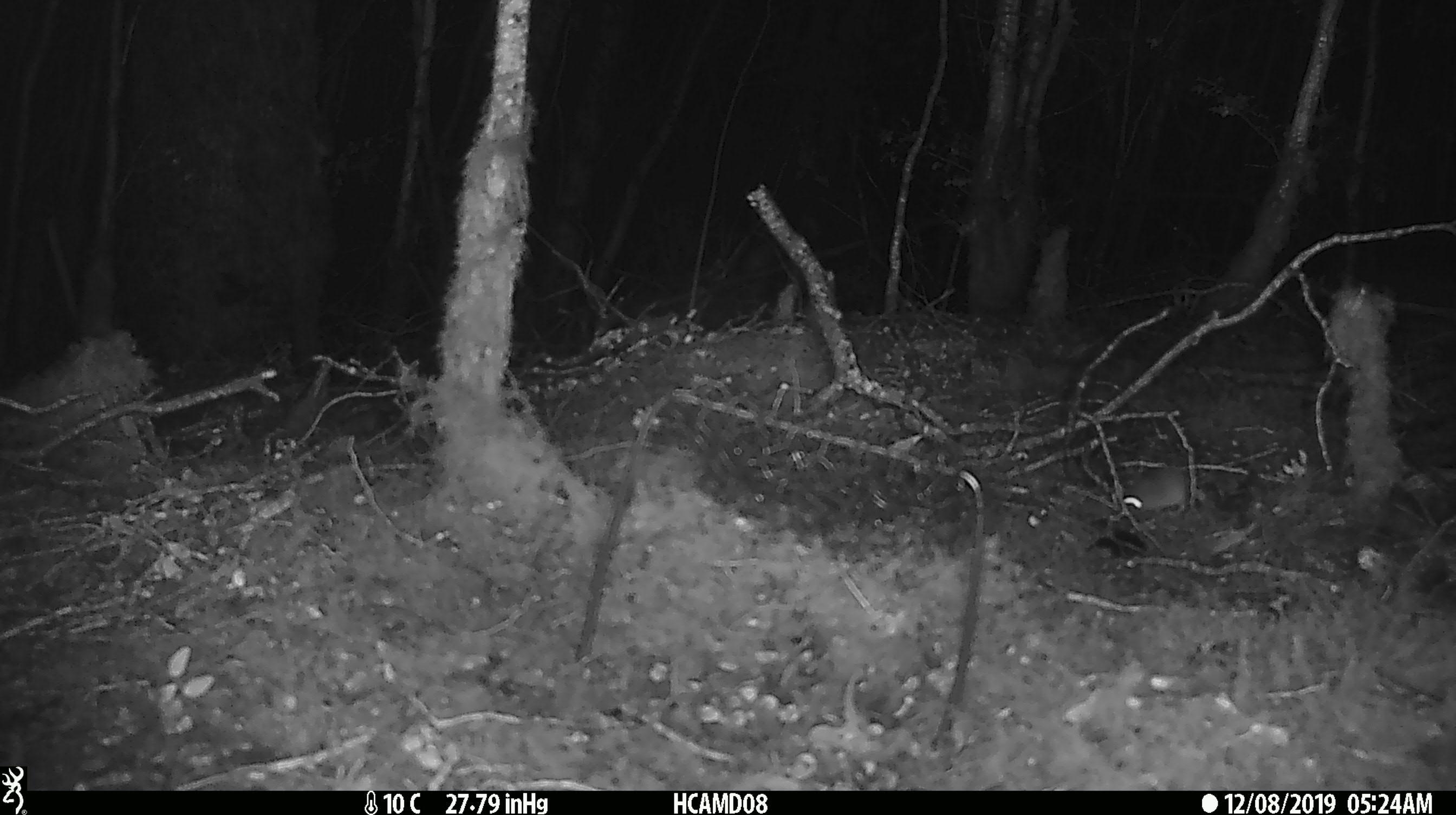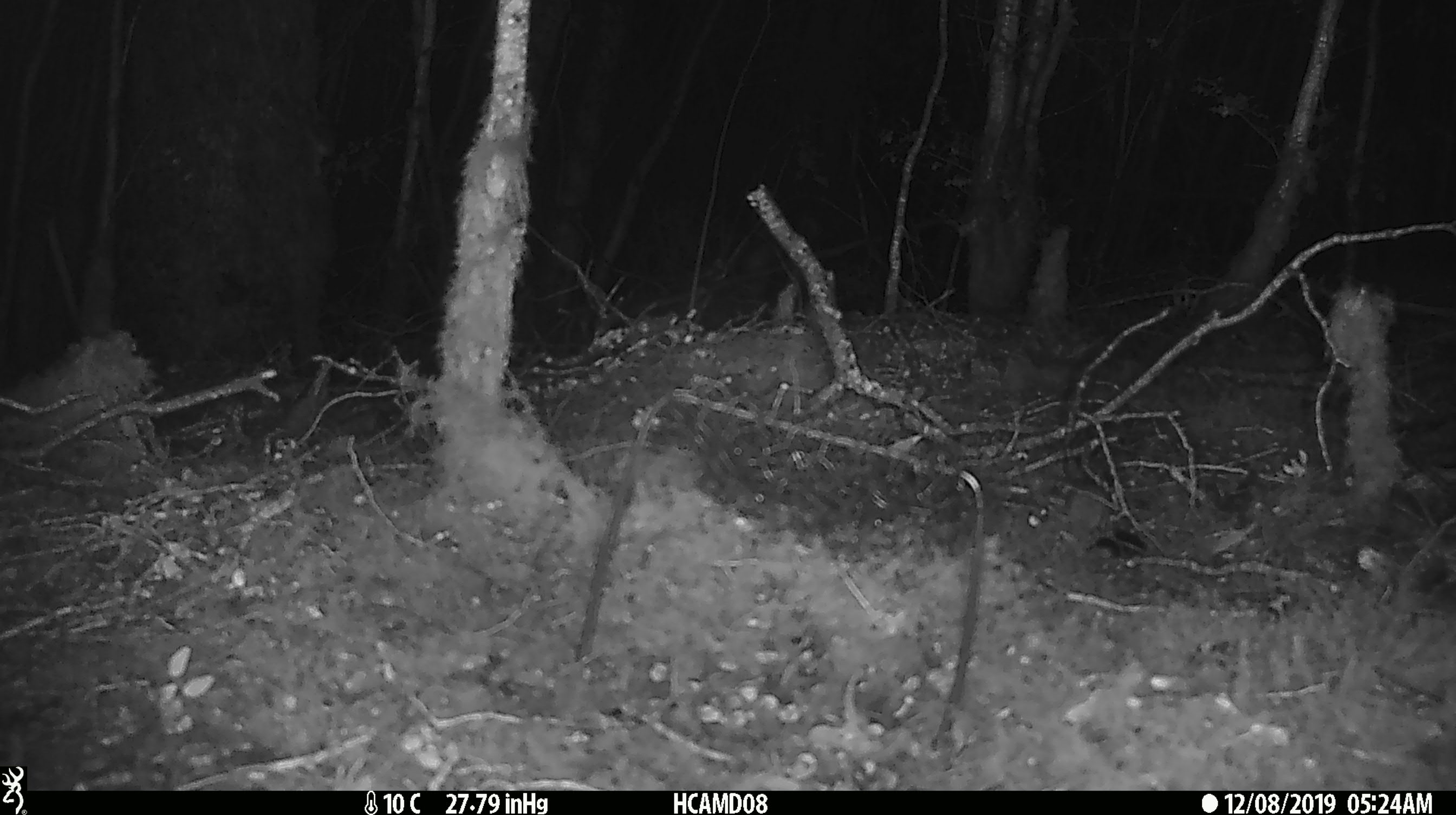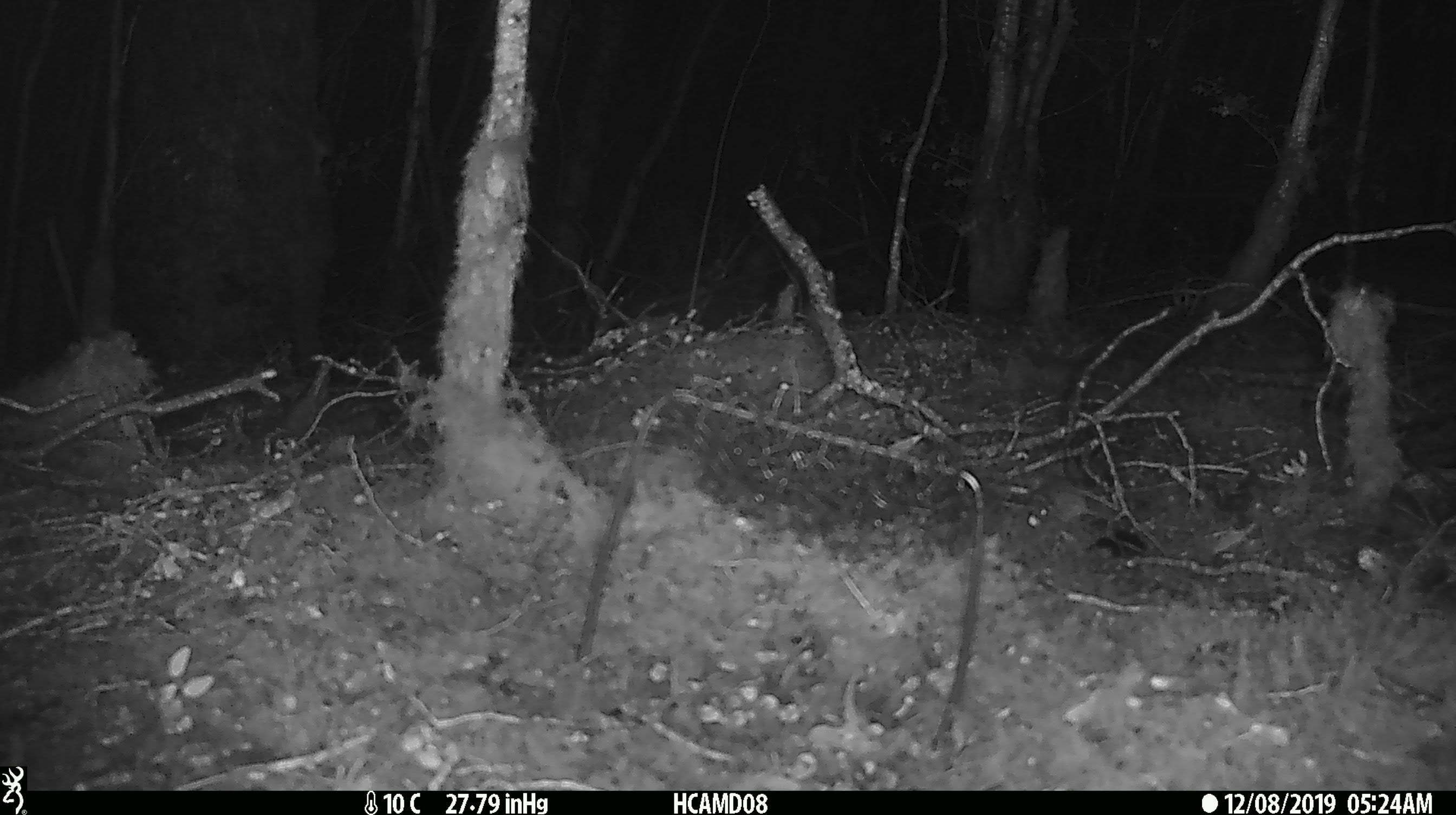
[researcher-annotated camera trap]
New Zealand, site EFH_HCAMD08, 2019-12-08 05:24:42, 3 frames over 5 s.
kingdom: Animalia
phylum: Chordata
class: Mammalia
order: Rodentia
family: Muridae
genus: Mus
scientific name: Mus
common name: mouse